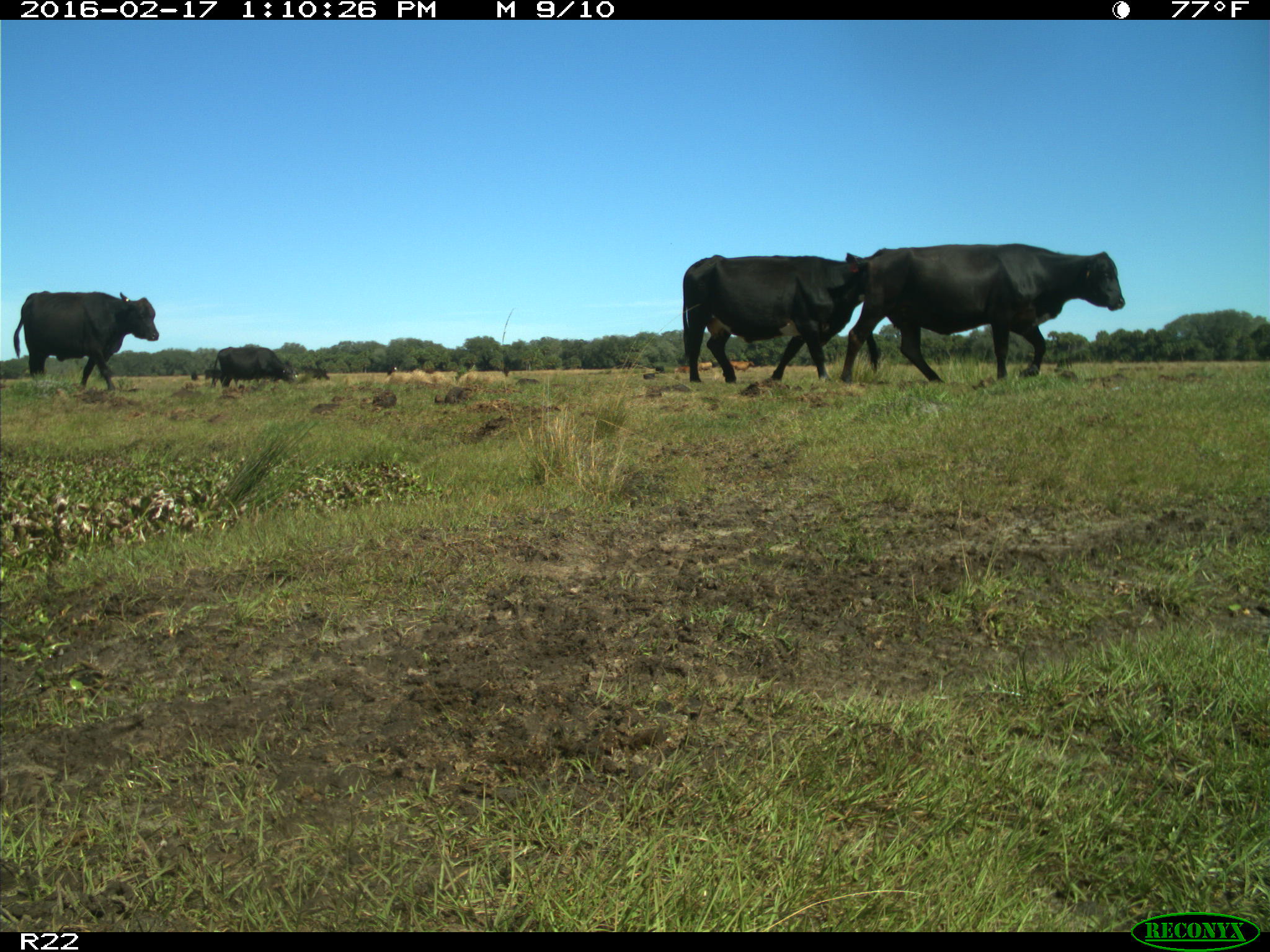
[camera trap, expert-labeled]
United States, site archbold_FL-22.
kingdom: Animalia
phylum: Chordata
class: Mammalia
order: Artiodactyla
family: Bovidae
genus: Bos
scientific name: Bos taurus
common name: domestic cow